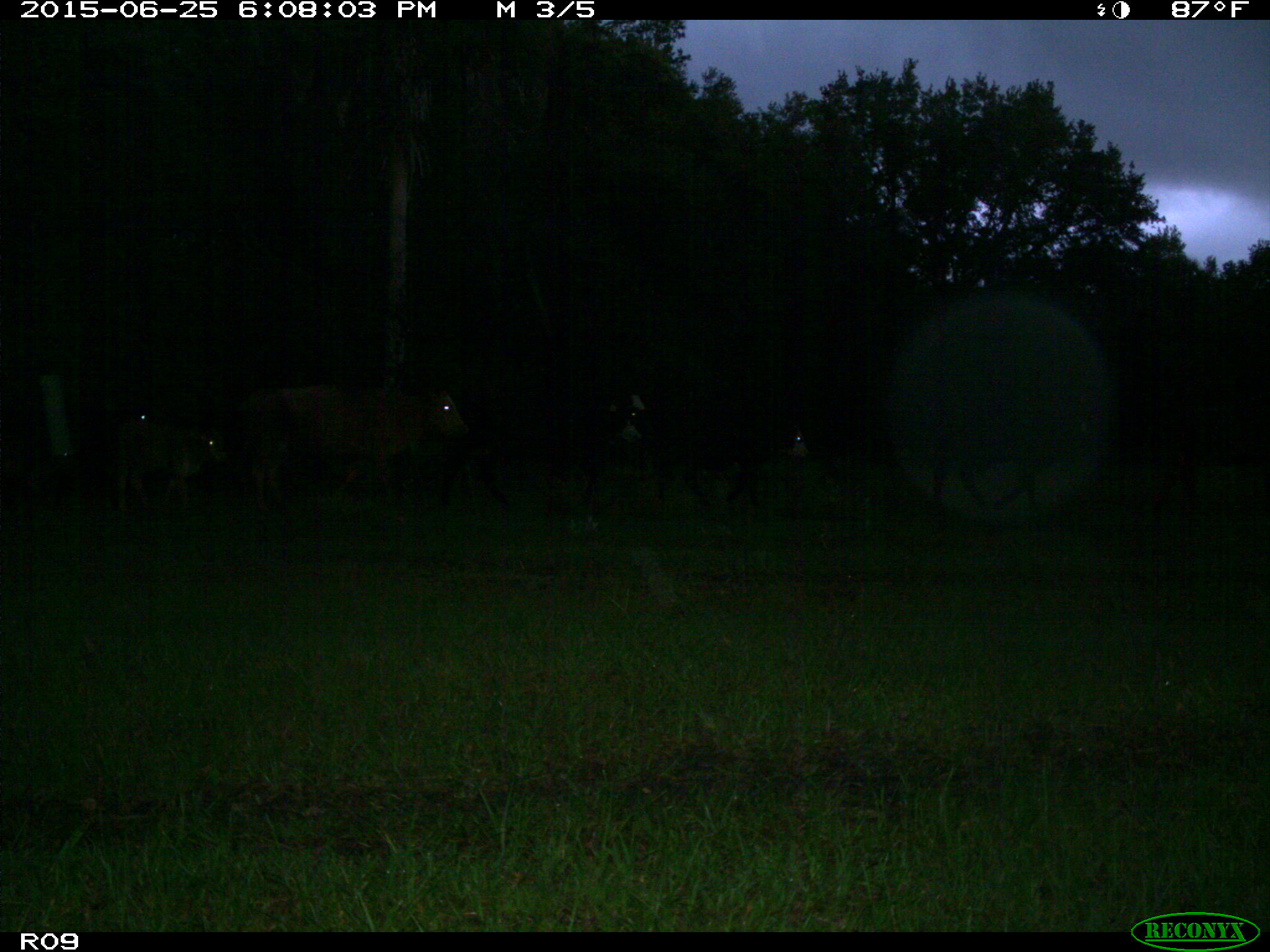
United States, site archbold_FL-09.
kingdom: Animalia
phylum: Chordata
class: Mammalia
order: Artiodactyla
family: Bovidae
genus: Bos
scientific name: Bos taurus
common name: domestic cow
Bos taurus (domestic cow).